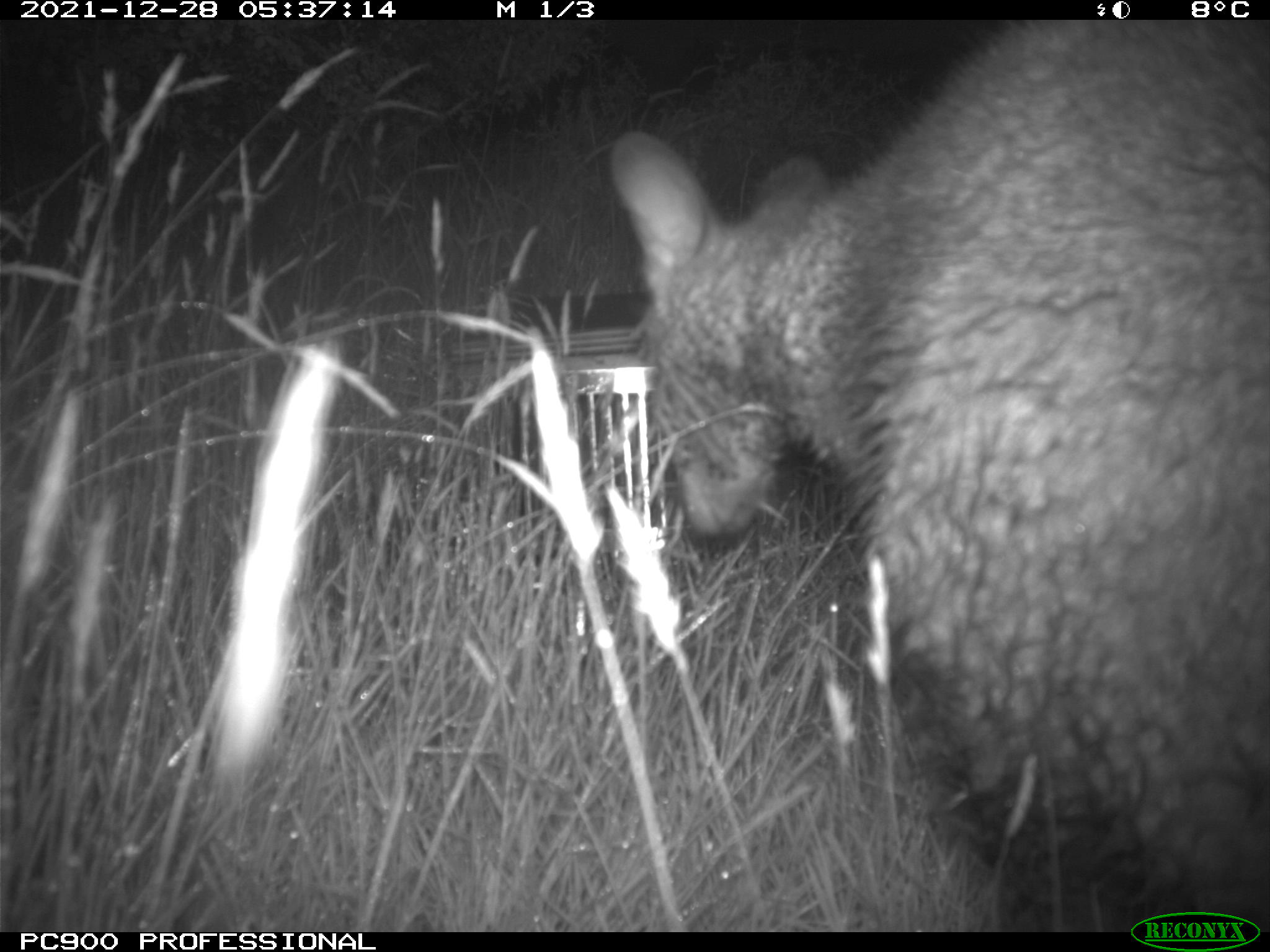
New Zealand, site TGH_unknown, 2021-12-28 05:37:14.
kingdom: Animalia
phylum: Chordata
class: Mammalia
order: Diprotodontia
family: Macropodidae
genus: Notamacropus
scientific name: Notamacropus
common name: wallaby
Wallaby (Notamacropus).